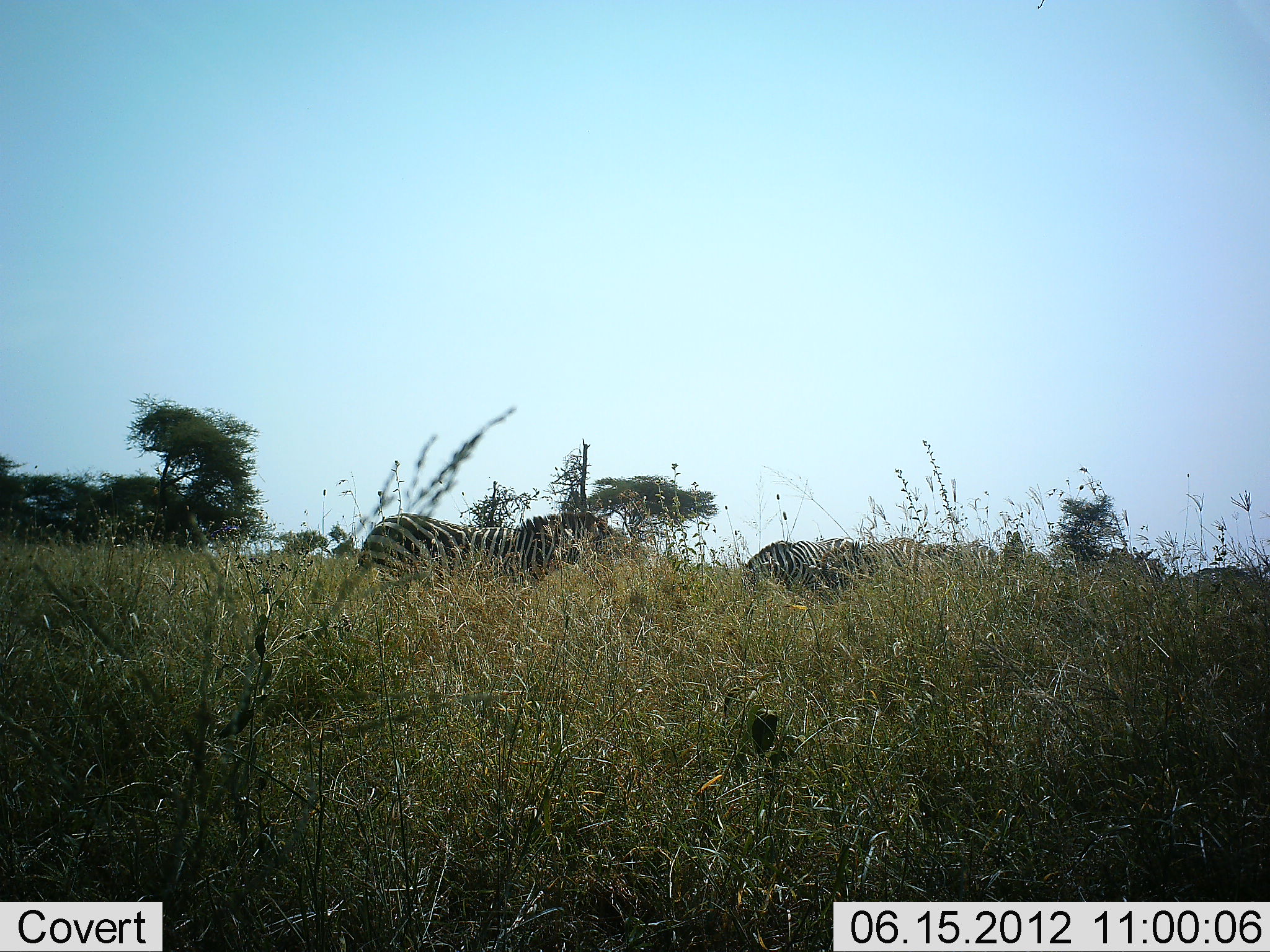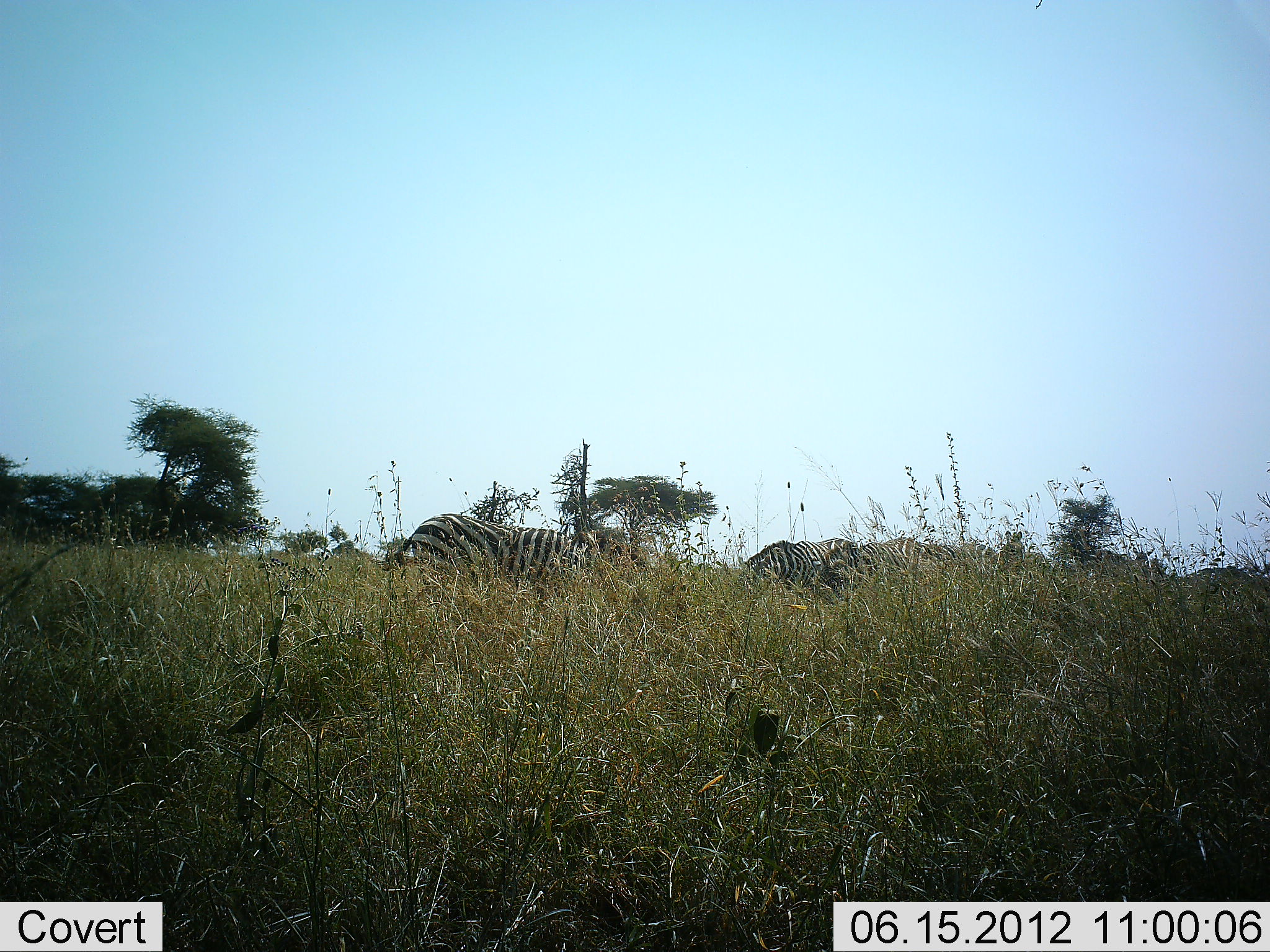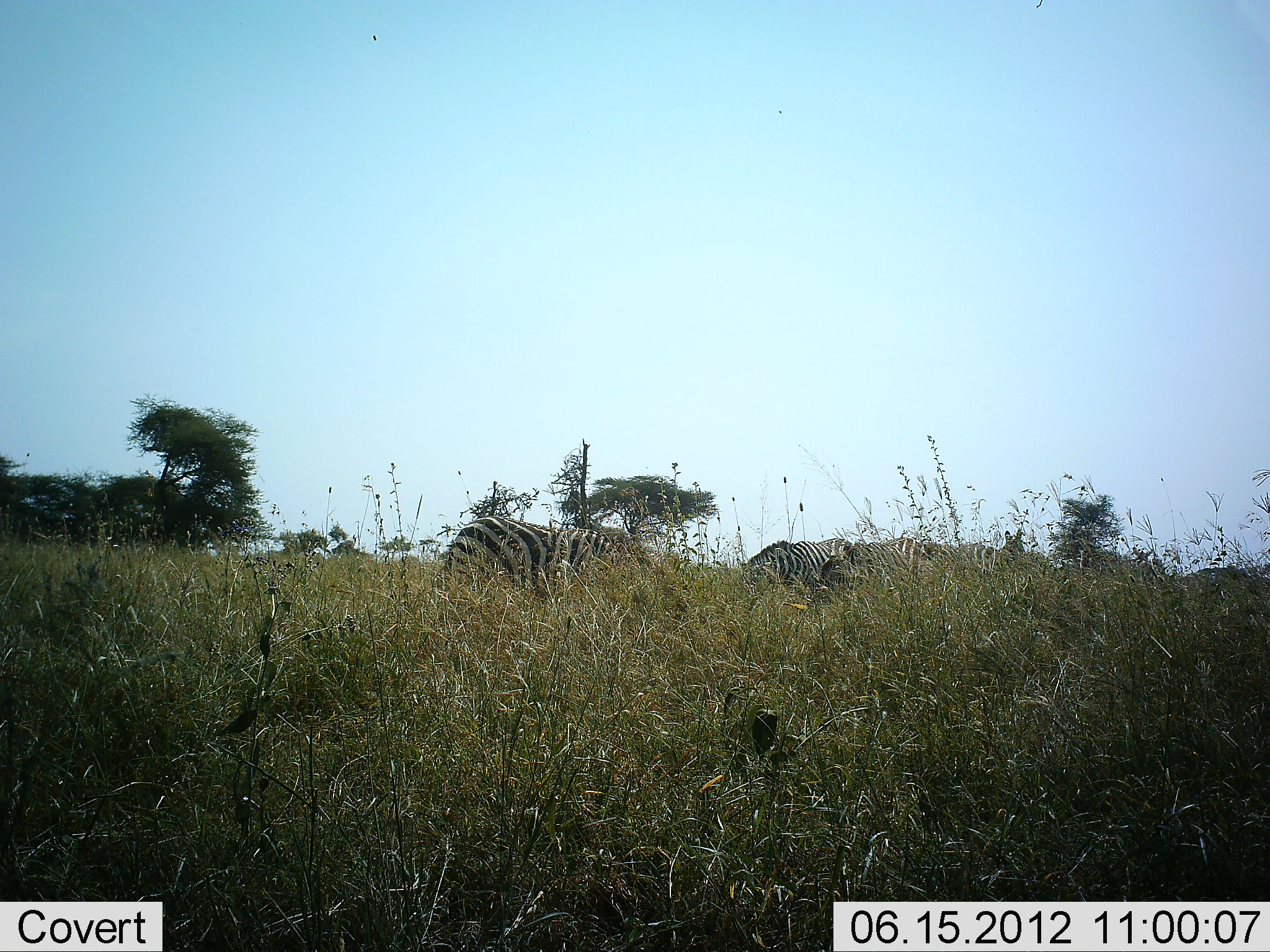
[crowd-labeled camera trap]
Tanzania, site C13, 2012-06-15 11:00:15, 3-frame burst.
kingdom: Animalia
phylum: Chordata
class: Mammalia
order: Perissodactyla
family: Equidae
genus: Equus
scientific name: Equus quagga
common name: plains zebra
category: zebra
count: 5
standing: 27%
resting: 0%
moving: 9%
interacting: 0%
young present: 0%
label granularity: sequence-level